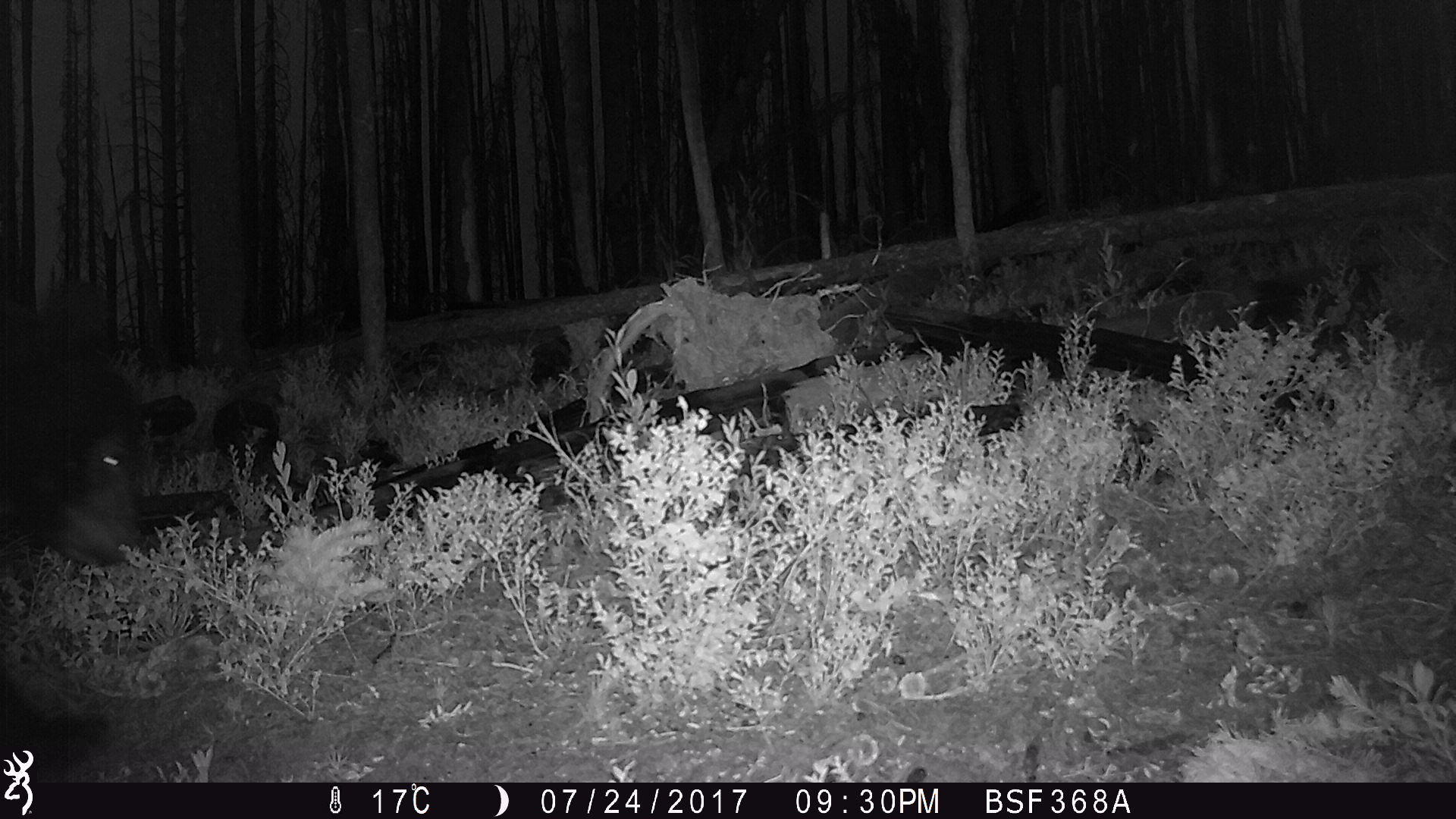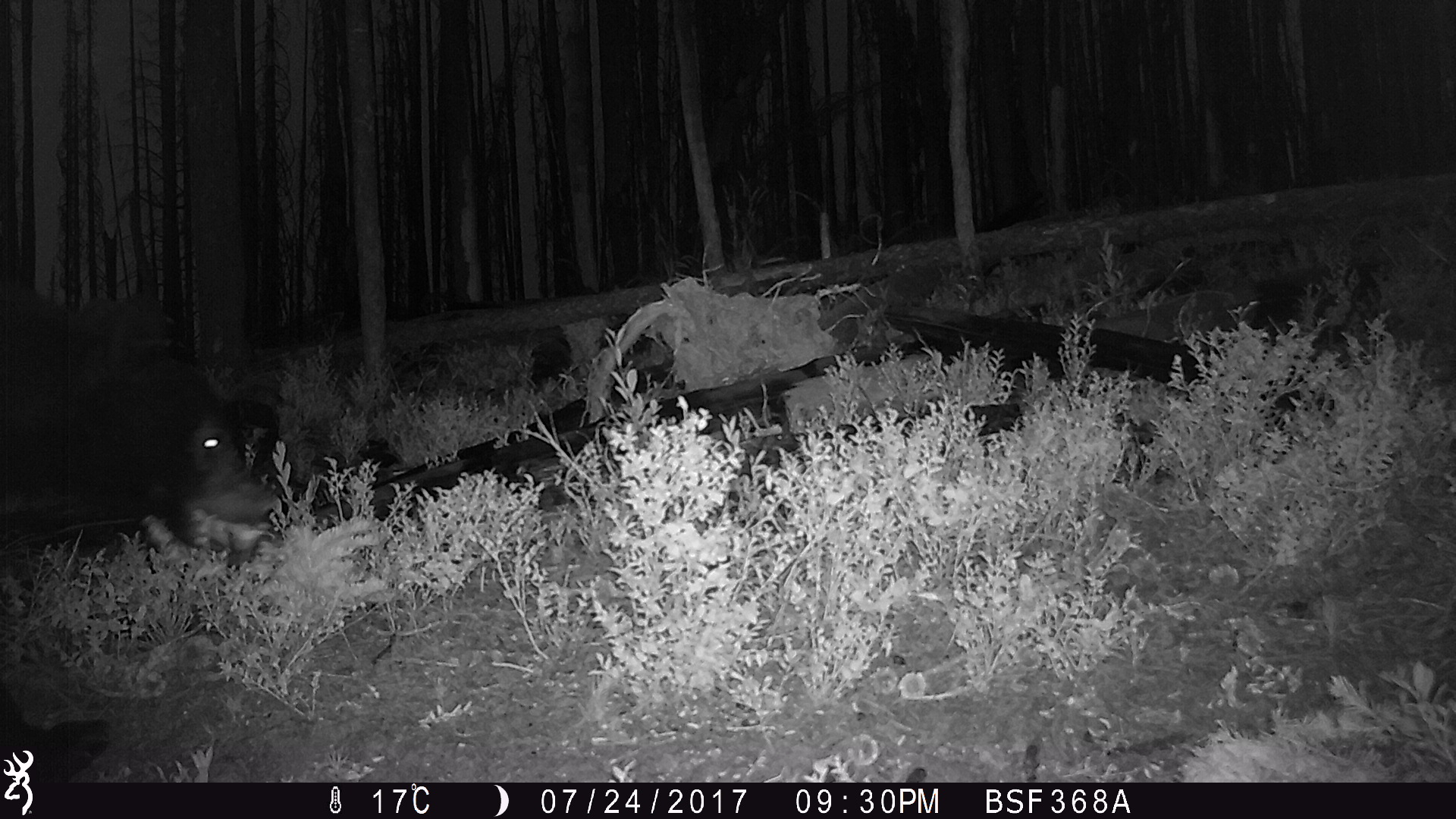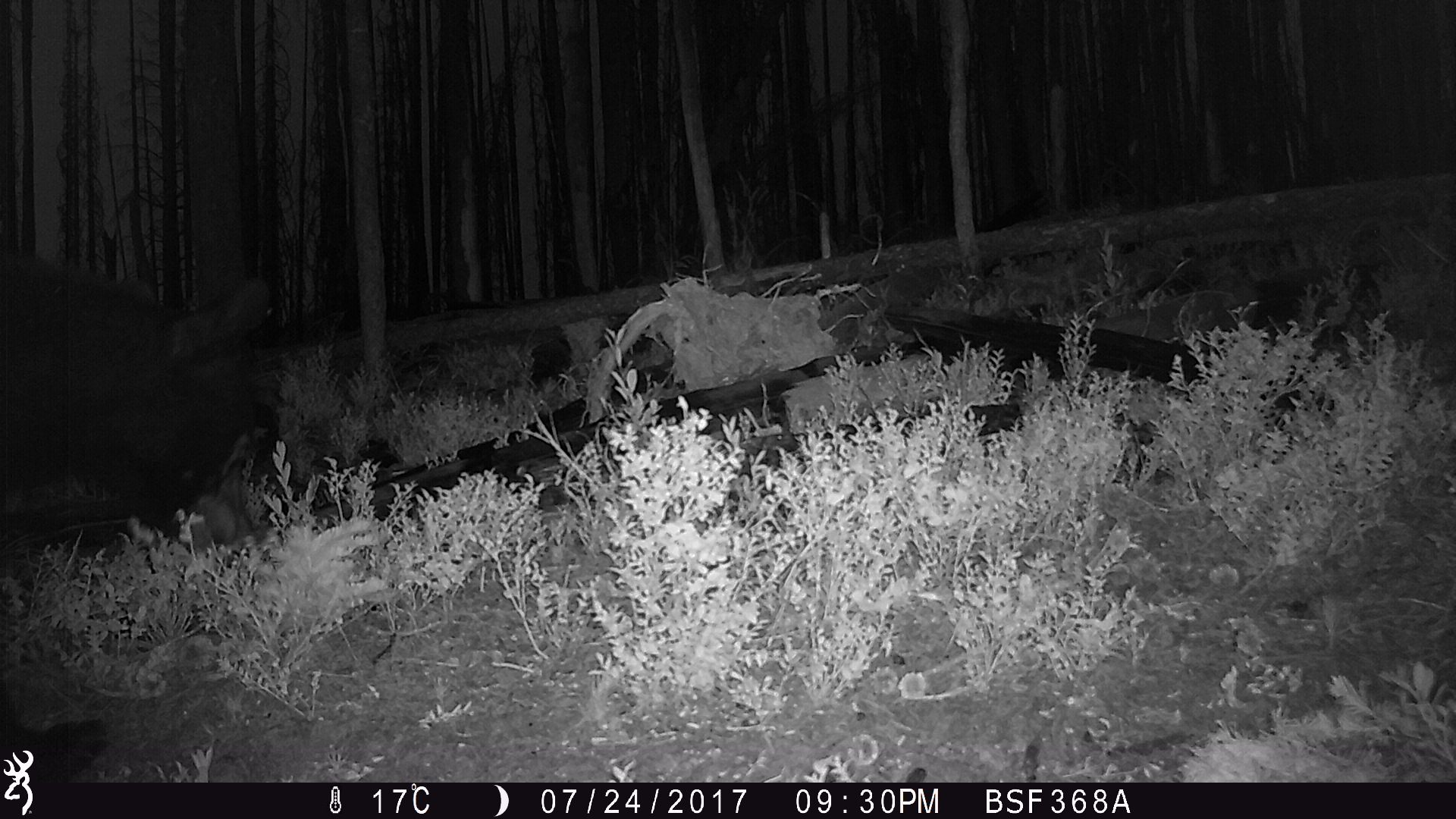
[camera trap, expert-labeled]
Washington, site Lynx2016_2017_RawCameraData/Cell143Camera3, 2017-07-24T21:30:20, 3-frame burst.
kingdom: Animalia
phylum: Chordata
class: Mammalia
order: Carnivora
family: Ursidae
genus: Ursus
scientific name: Ursus americanus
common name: american black bear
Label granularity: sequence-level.